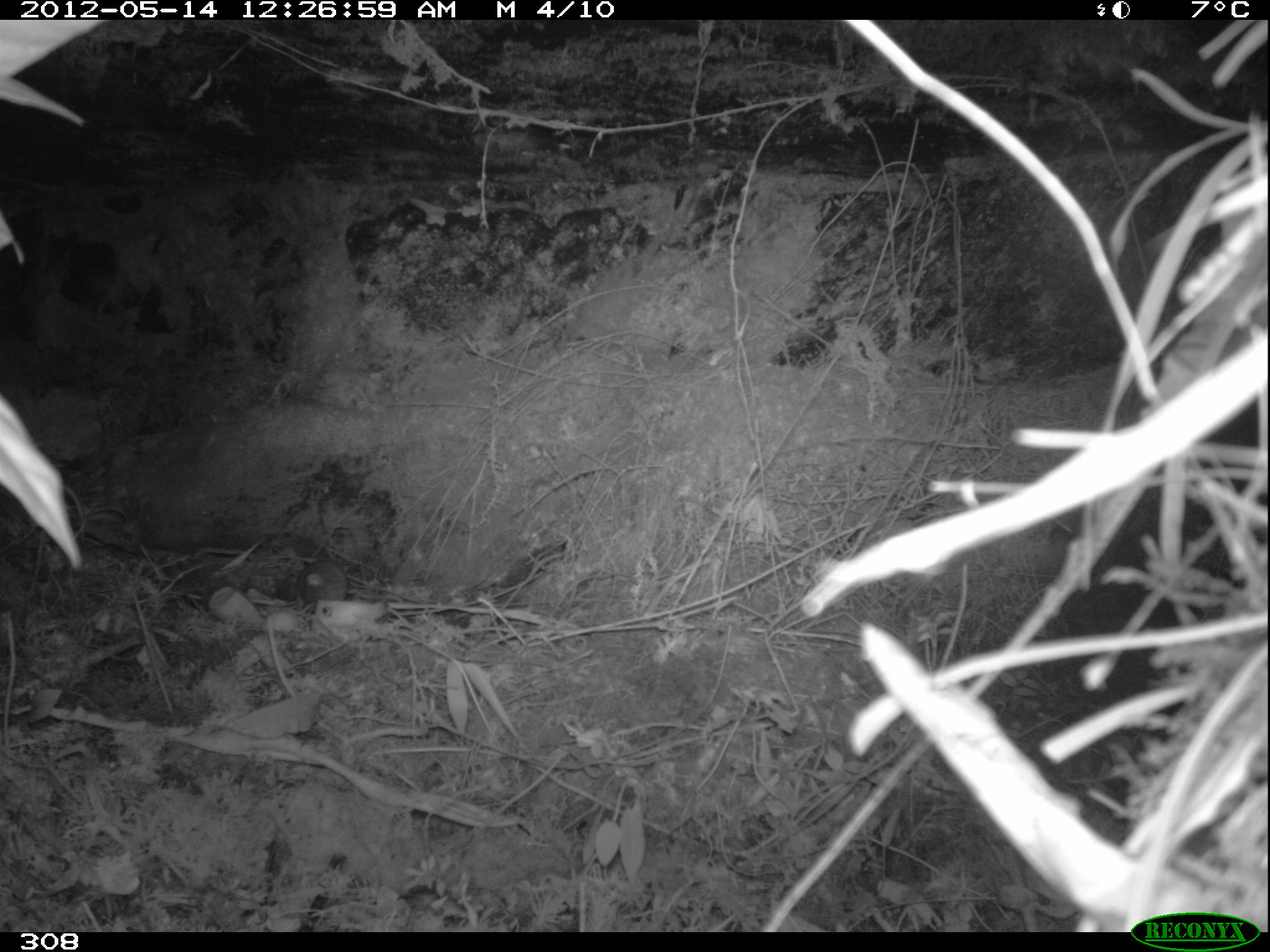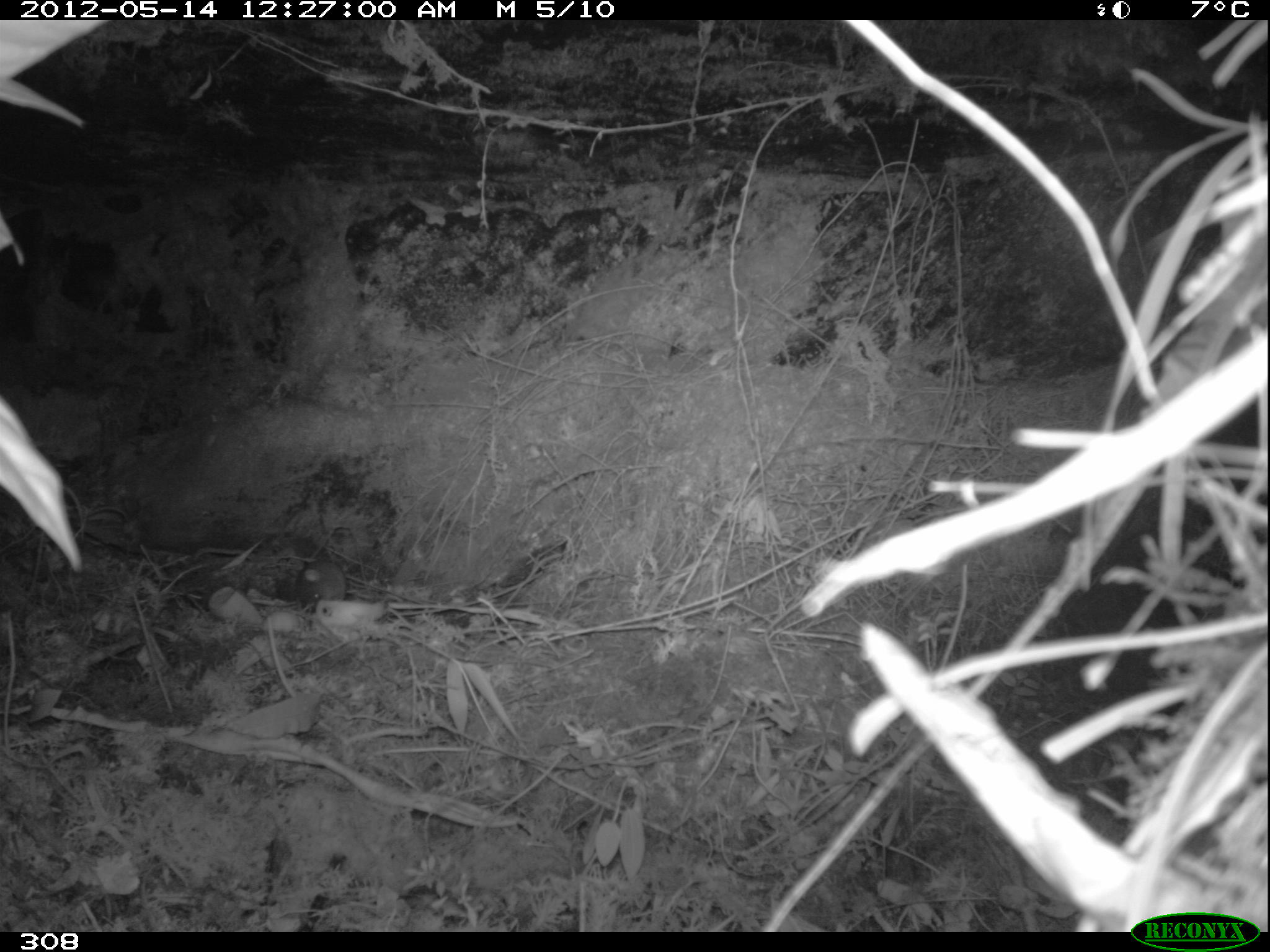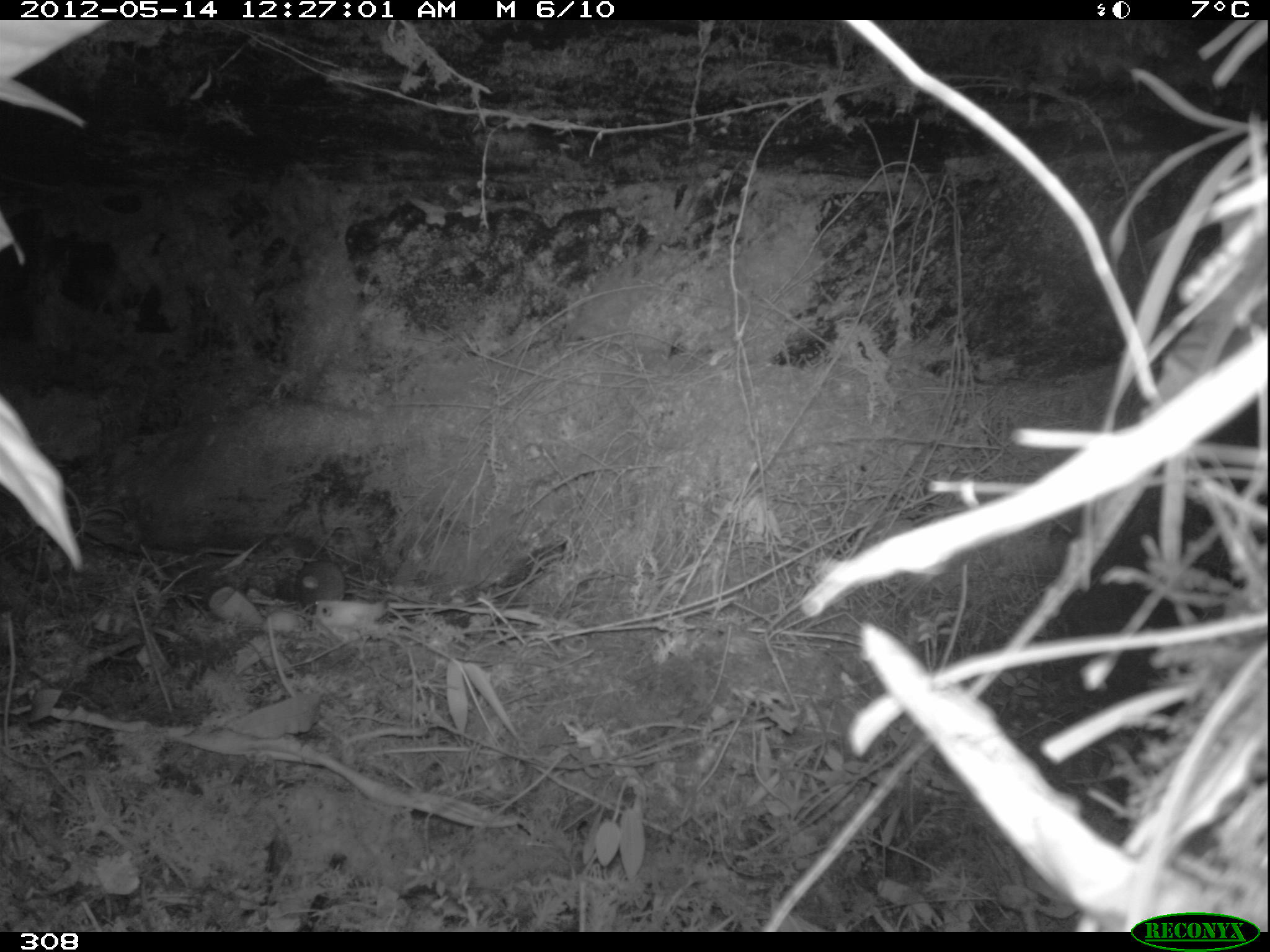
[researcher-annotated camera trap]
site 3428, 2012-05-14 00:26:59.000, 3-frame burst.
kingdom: Animalia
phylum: Chordata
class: Mammalia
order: Rodentia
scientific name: Rodentia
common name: rodents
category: unknown rodent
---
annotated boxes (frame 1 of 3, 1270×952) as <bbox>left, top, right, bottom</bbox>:
unknown rodent: <bbox>295, 559, 348, 613</bbox>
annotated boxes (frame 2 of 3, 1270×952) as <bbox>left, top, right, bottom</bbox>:
unknown rodent: <bbox>295, 561, 346, 613</bbox>